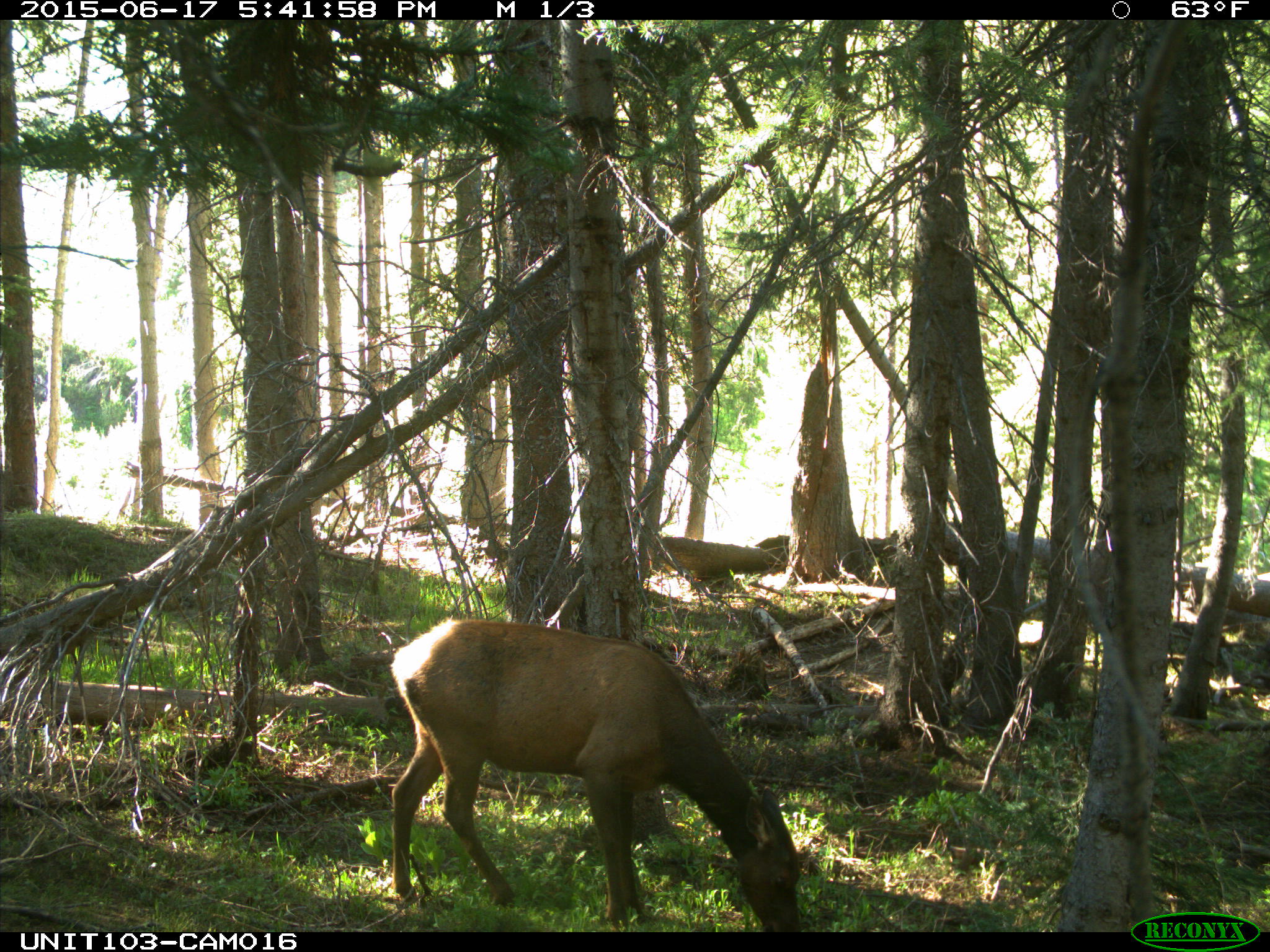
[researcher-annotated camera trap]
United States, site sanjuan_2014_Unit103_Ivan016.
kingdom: Animalia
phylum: Chordata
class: Mammalia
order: Artiodactyla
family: Cervidae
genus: Cervus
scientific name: Cervus elaphus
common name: red deer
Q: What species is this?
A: Cervus elaphus (red deer).